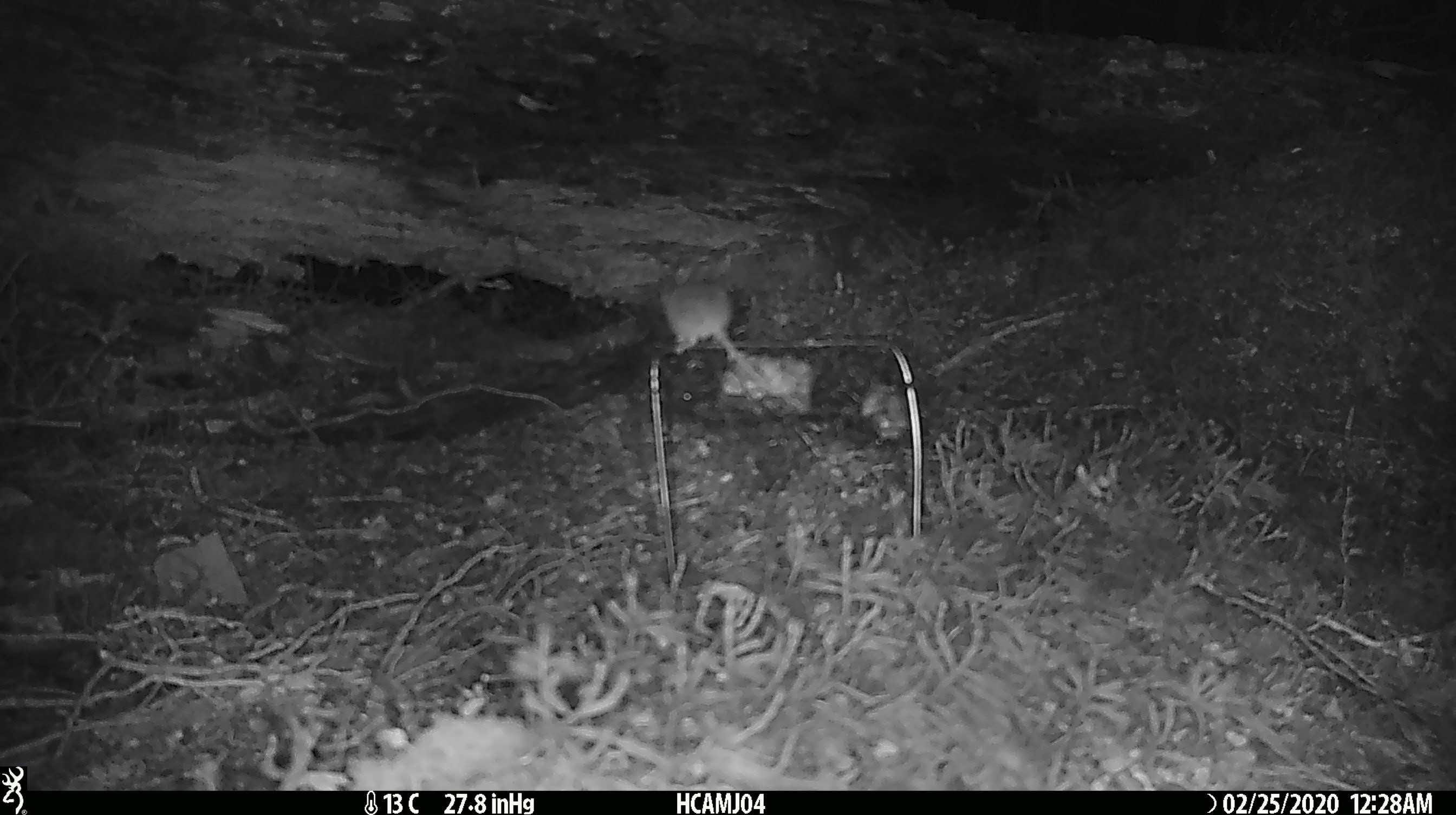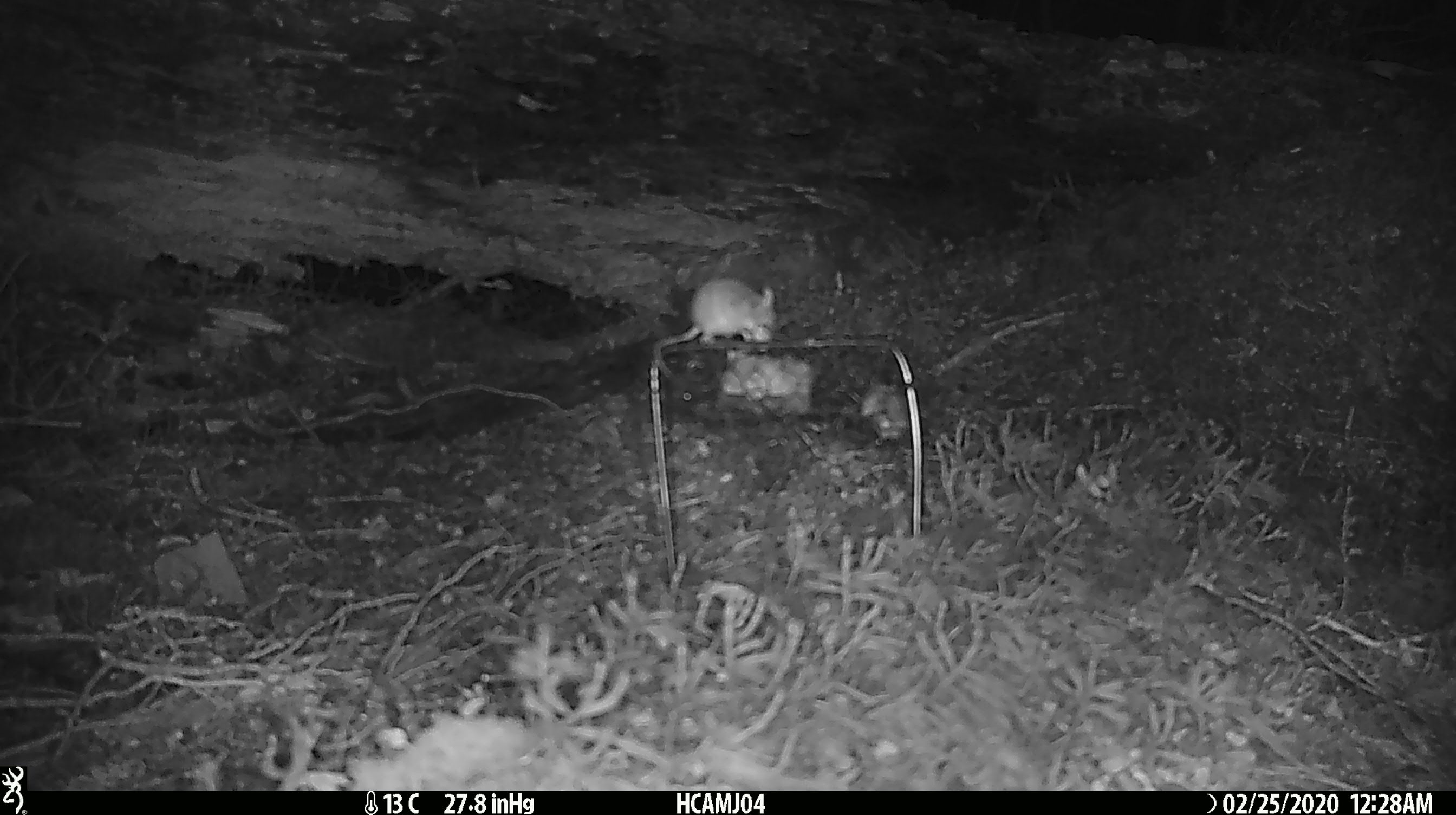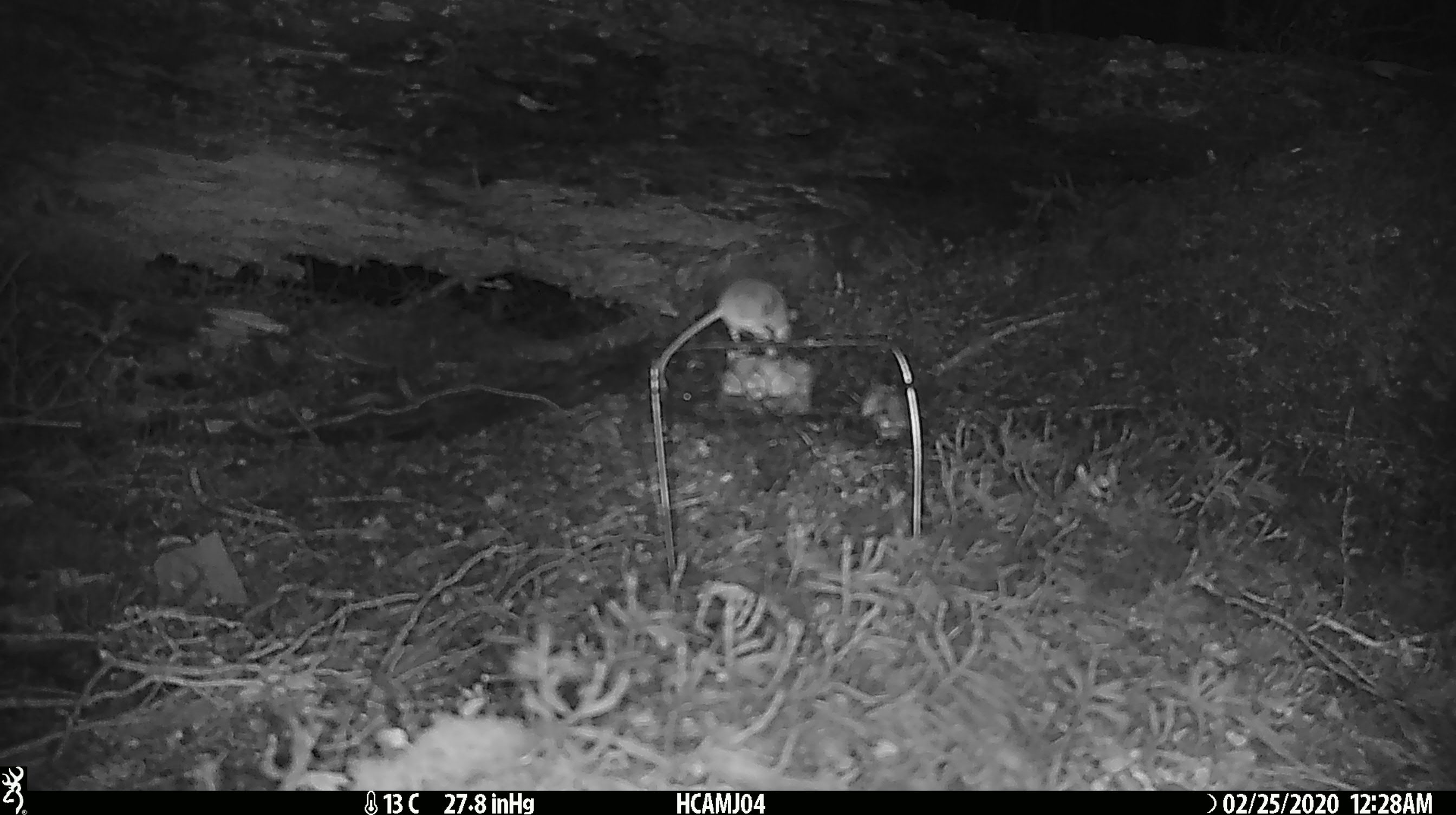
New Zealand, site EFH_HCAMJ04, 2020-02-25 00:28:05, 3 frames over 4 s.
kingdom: Animalia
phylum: Chordata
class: Mammalia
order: Rodentia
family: Muridae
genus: Mus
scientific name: Mus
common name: mouse